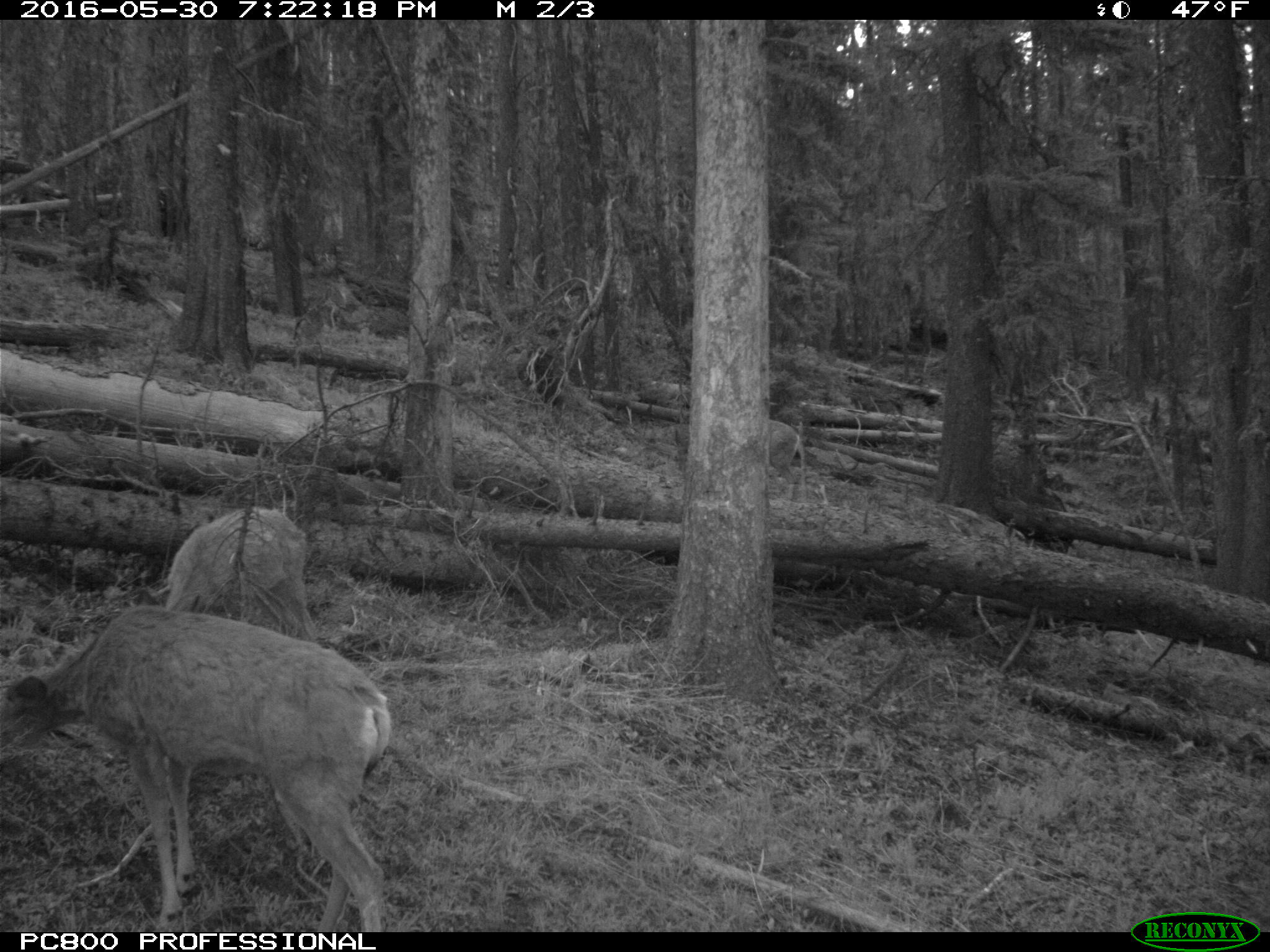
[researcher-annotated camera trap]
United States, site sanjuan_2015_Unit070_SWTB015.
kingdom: Animalia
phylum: Chordata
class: Mammalia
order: Artiodactyla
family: Cervidae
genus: Odocoileus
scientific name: Odocoileus hemionus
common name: mule deer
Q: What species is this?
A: Odocoileus hemionus (mule deer).